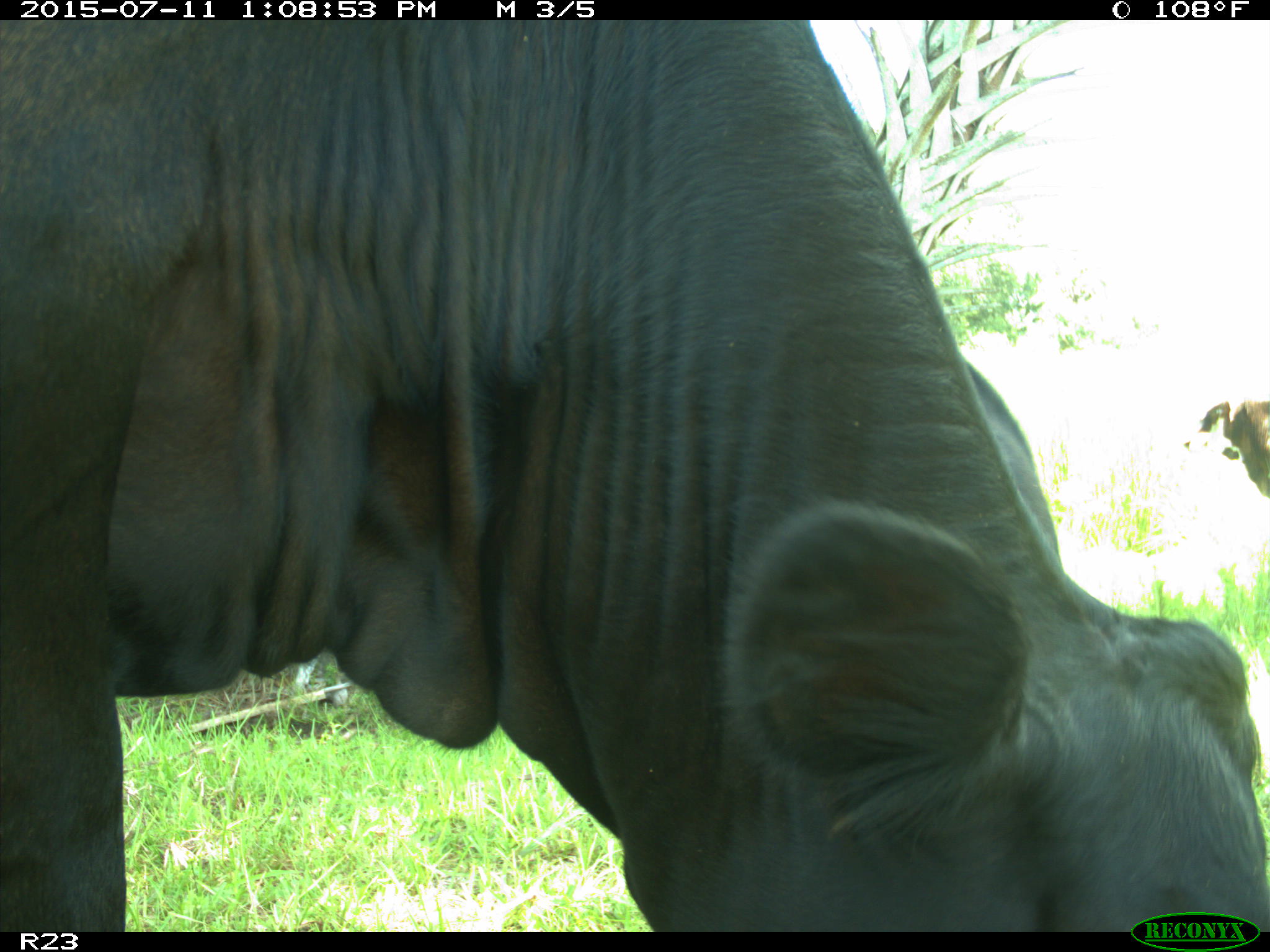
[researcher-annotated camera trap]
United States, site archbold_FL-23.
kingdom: Animalia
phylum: Chordata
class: Mammalia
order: Artiodactyla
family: Bovidae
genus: Bos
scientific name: Bos taurus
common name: domestic cow